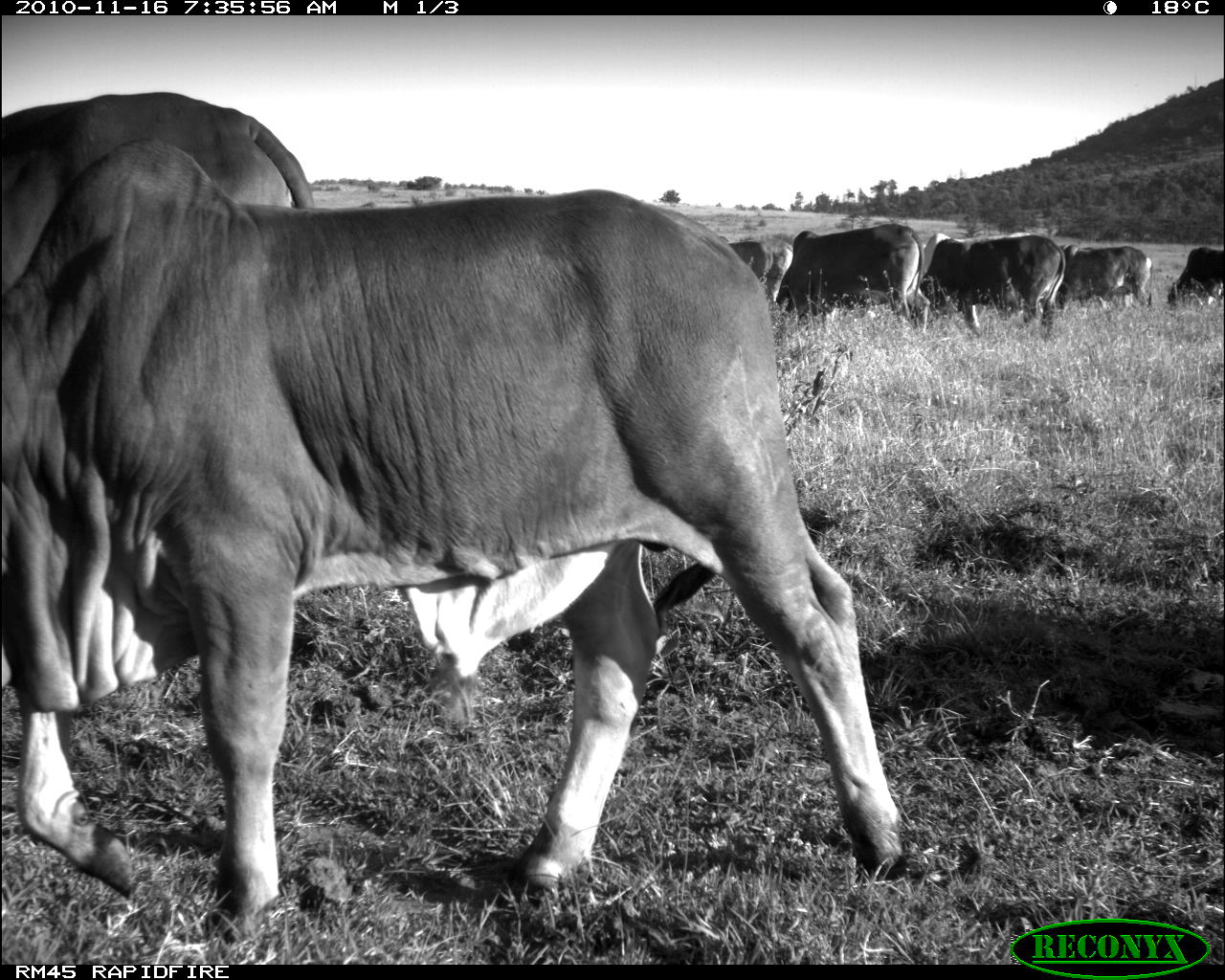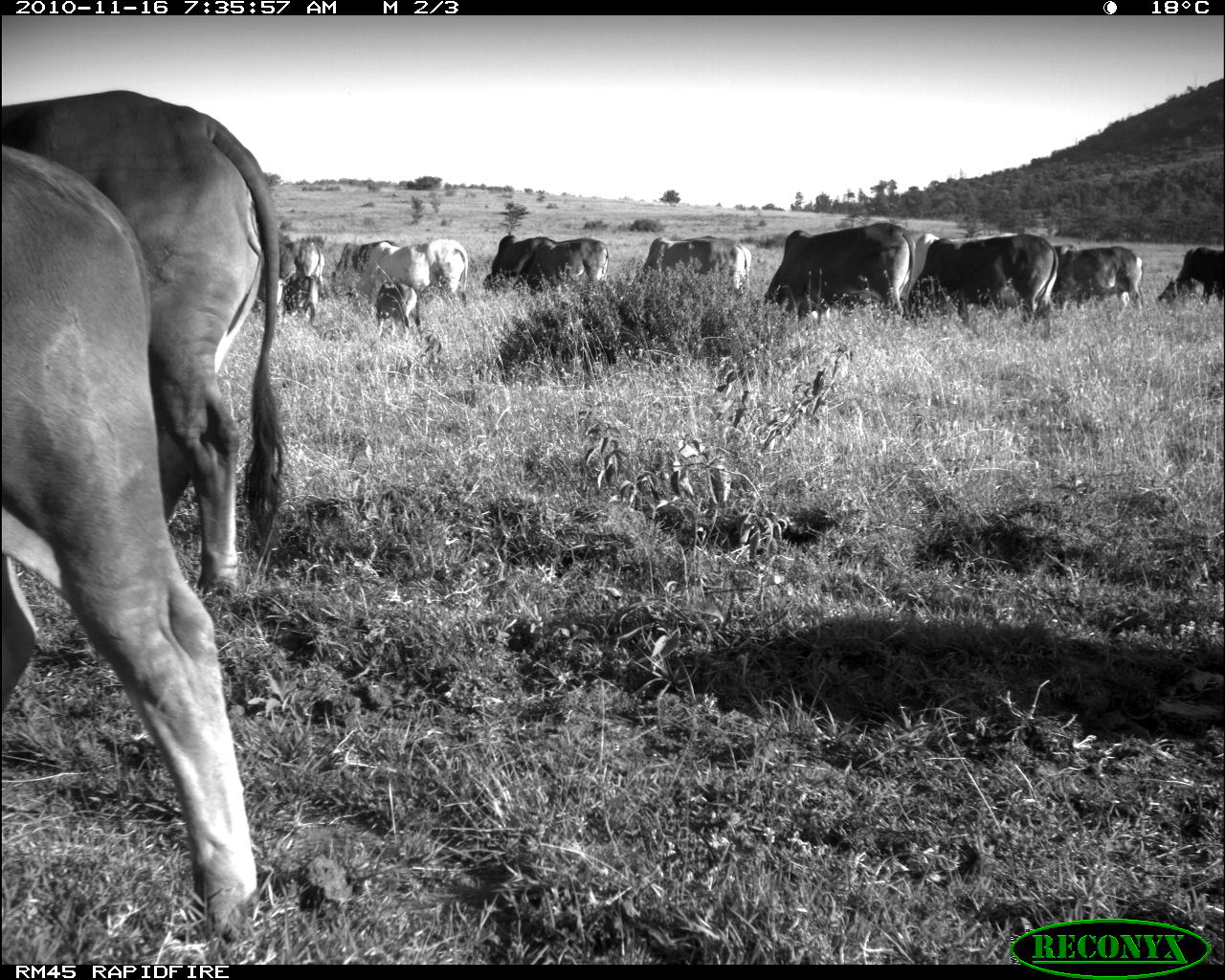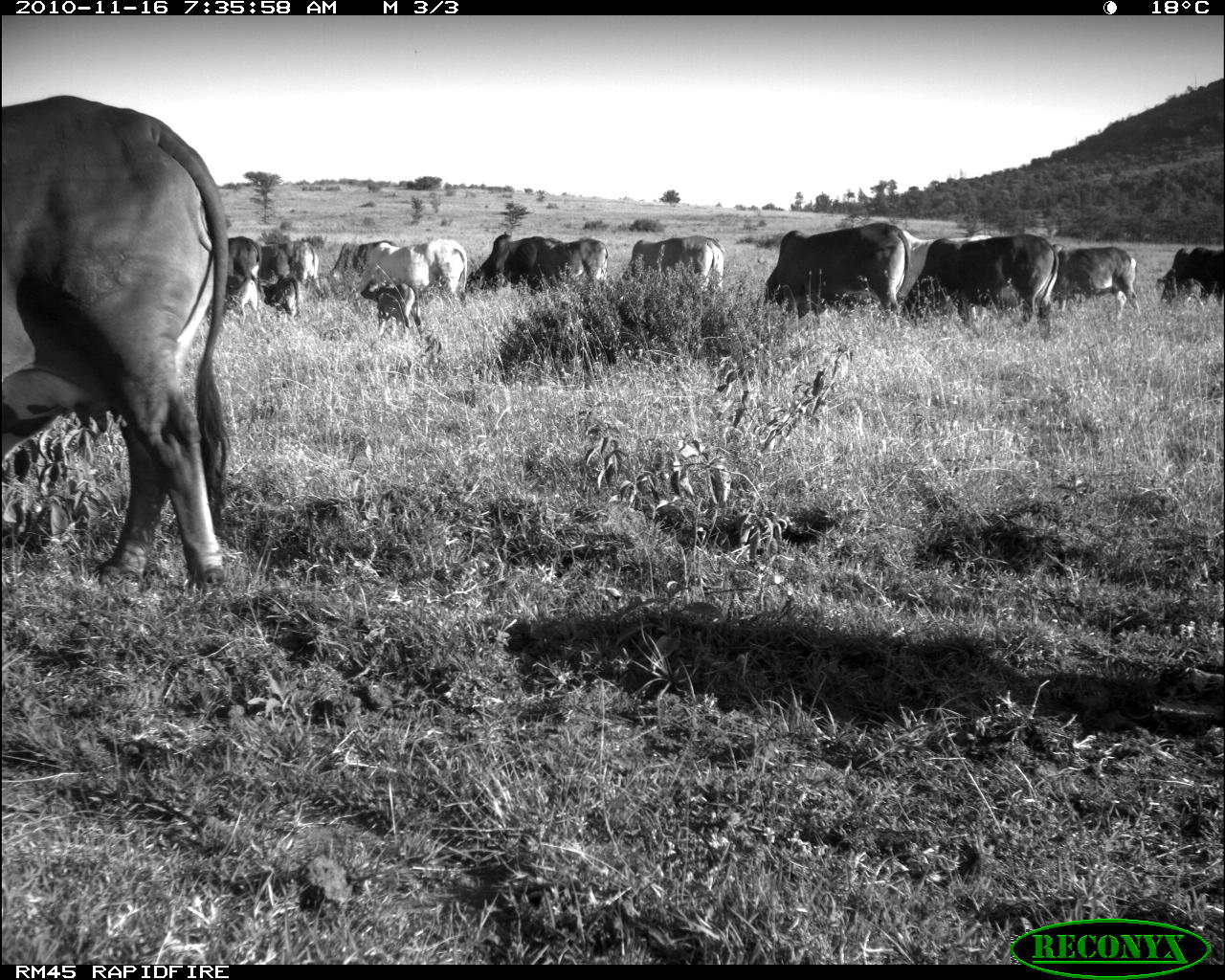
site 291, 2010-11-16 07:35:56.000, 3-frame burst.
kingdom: Animalia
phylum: Chordata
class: Mammalia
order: Artiodactyla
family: Bovidae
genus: Bos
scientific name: Bos taurus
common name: domestic cattle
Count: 7.